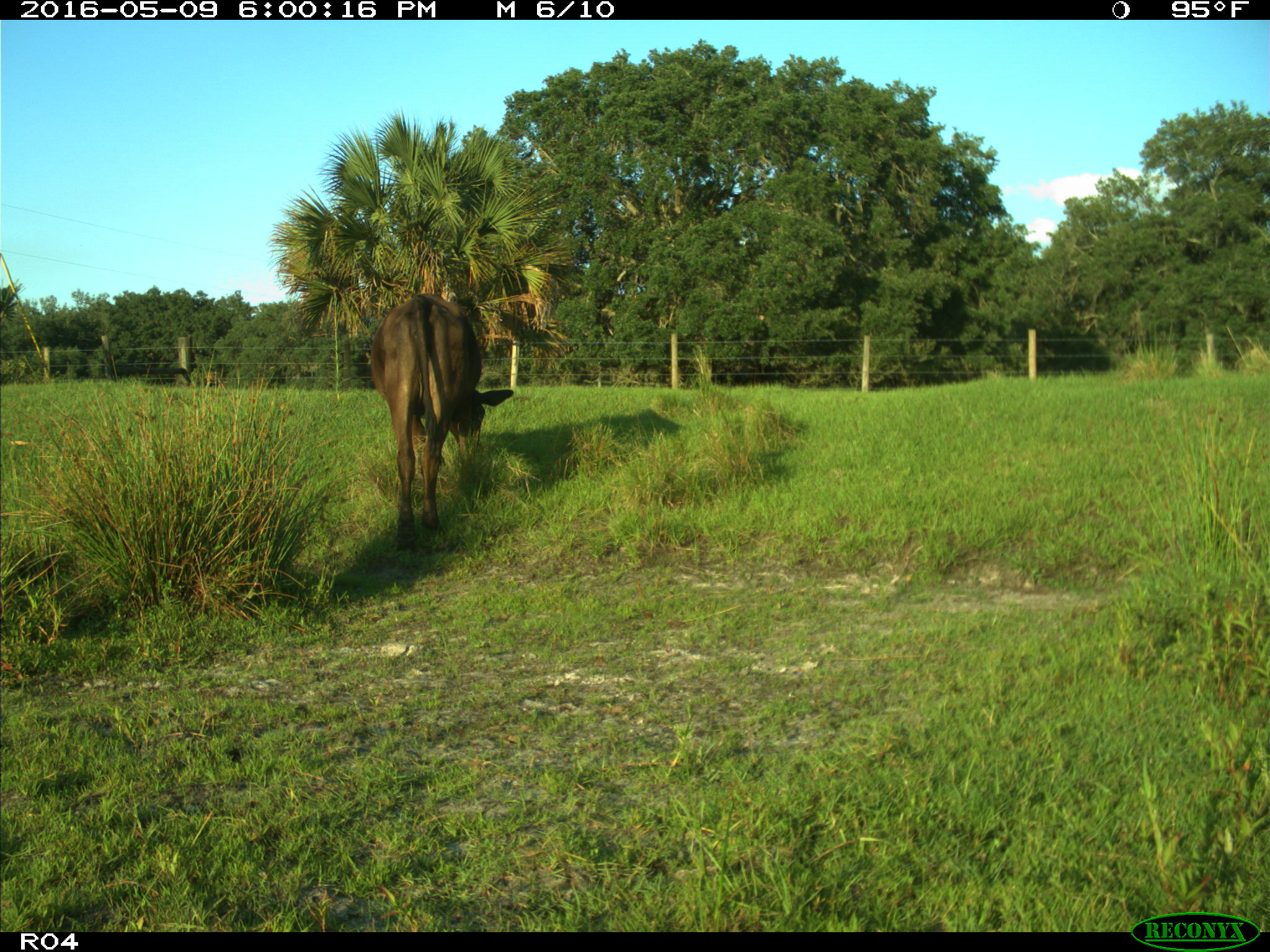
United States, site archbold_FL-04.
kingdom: Animalia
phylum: Chordata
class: Mammalia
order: Artiodactyla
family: Bovidae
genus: Bos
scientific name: Bos taurus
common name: domestic cow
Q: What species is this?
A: Bos taurus (domestic cow).